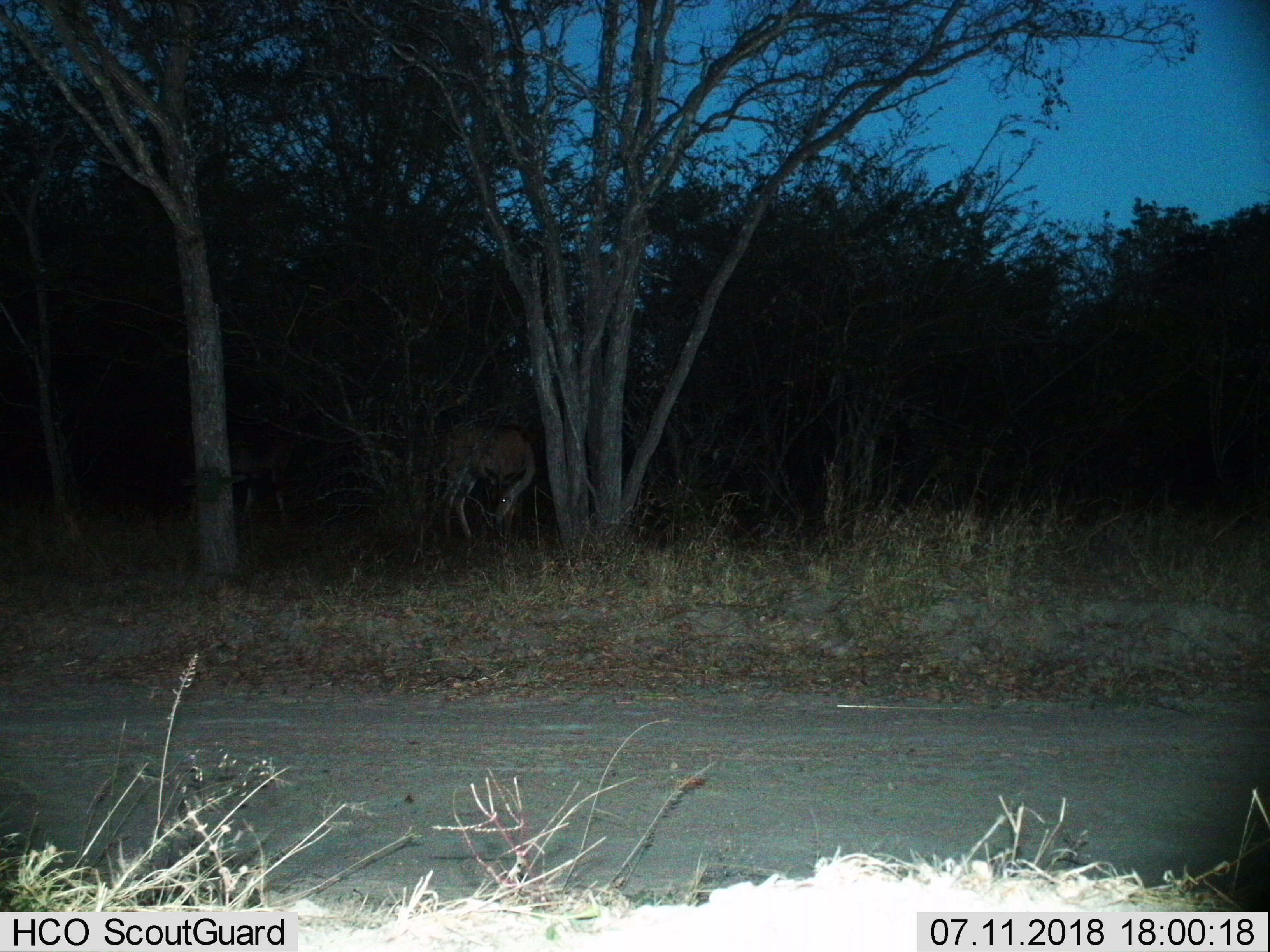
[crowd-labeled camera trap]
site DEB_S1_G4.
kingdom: Animalia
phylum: Chordata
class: Mammalia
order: Artiodactyla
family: Bovidae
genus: Tragelaphus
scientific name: Tragelaphus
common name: kudu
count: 1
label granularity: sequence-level